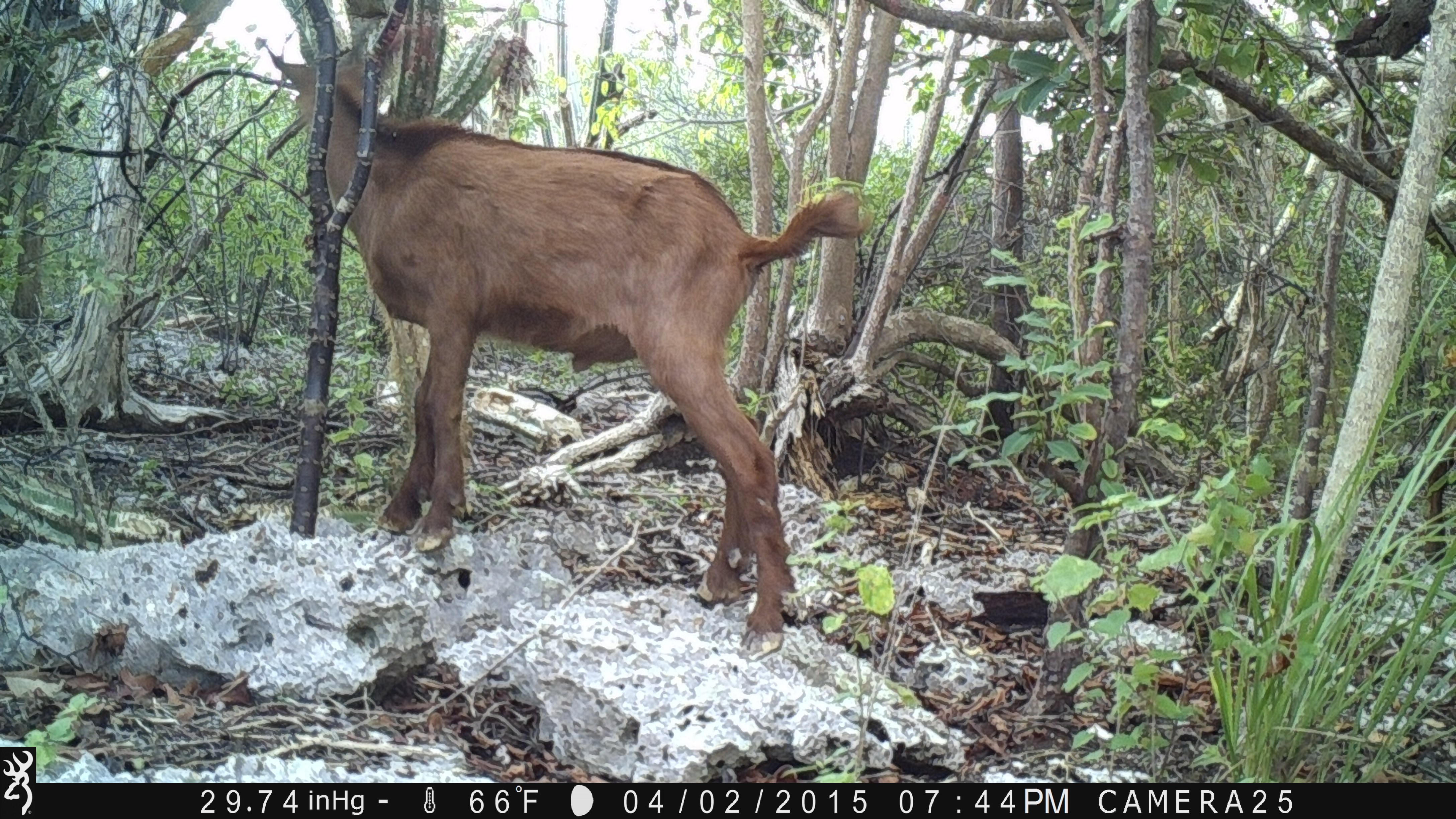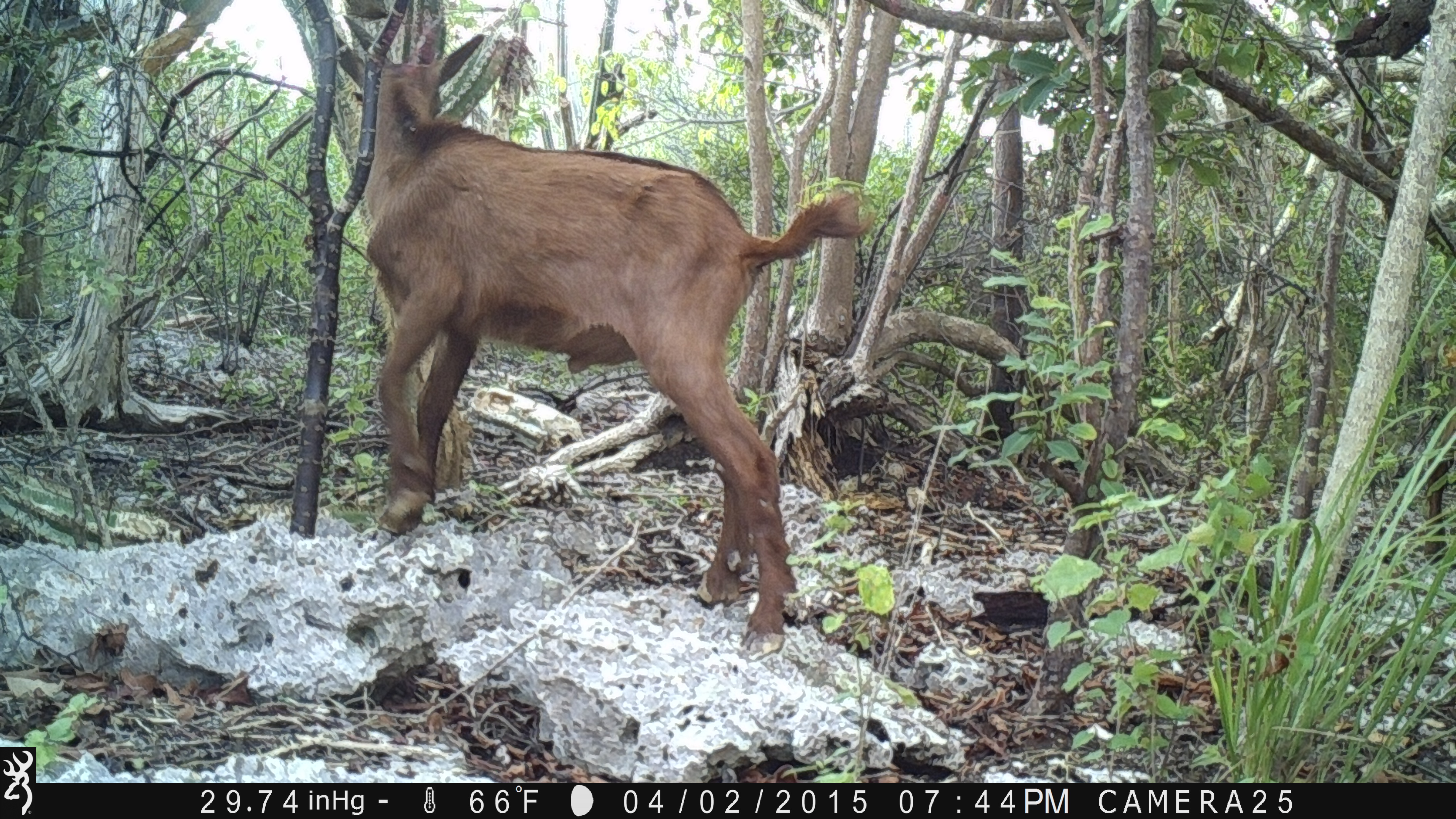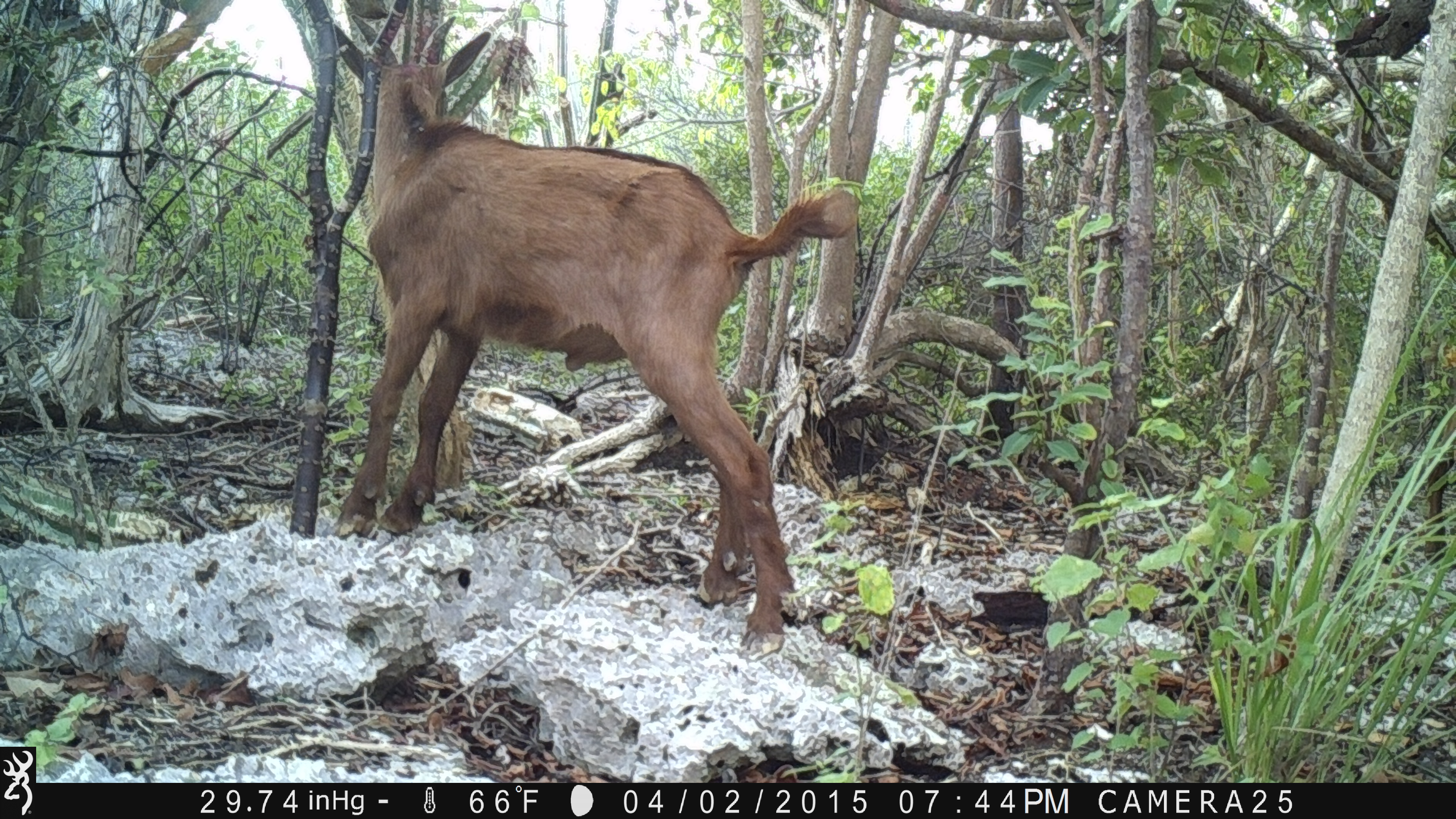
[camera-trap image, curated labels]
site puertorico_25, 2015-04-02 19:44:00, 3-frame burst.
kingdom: Animalia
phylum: Chordata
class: Mammalia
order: Artiodactyla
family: Bovidae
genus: Capra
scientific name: Capra hircus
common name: goat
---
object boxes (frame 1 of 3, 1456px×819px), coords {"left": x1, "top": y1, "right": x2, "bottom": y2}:
goat: {"left": 263, "top": 36, "right": 873, "bottom": 653}; {"left": 1419, "top": 410, "right": 1456, "bottom": 575}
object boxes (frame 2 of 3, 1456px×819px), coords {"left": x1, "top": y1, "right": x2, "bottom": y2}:
goat: {"left": 350, "top": 17, "right": 870, "bottom": 645}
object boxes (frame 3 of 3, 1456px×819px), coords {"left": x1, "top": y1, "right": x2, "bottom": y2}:
goat: {"left": 320, "top": 19, "right": 857, "bottom": 628}